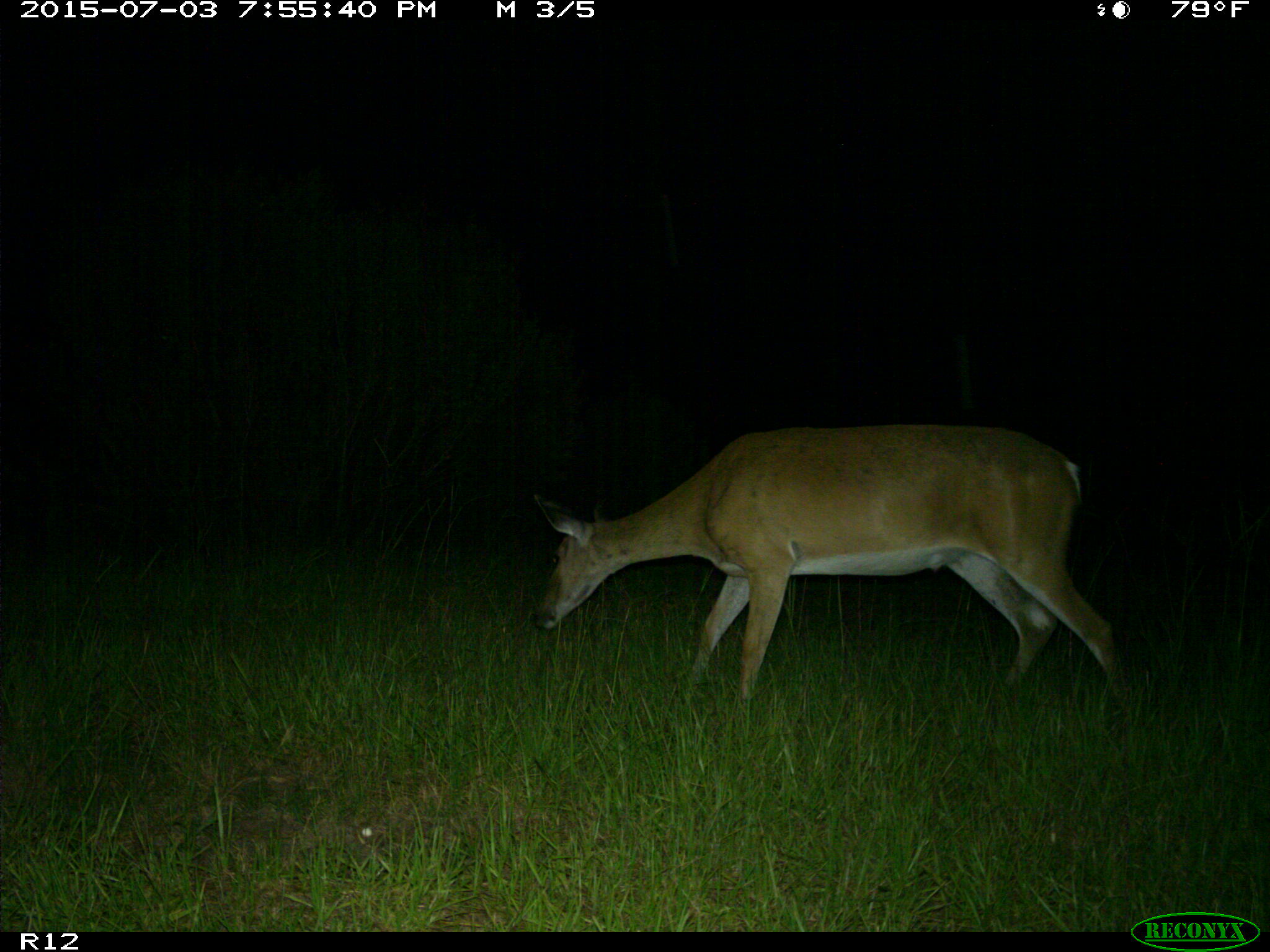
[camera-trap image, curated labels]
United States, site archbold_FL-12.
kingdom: Animalia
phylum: Chordata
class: Mammalia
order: Artiodactyla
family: Cervidae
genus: Odocoileus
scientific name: Odocoileus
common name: deer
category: unidentified deer